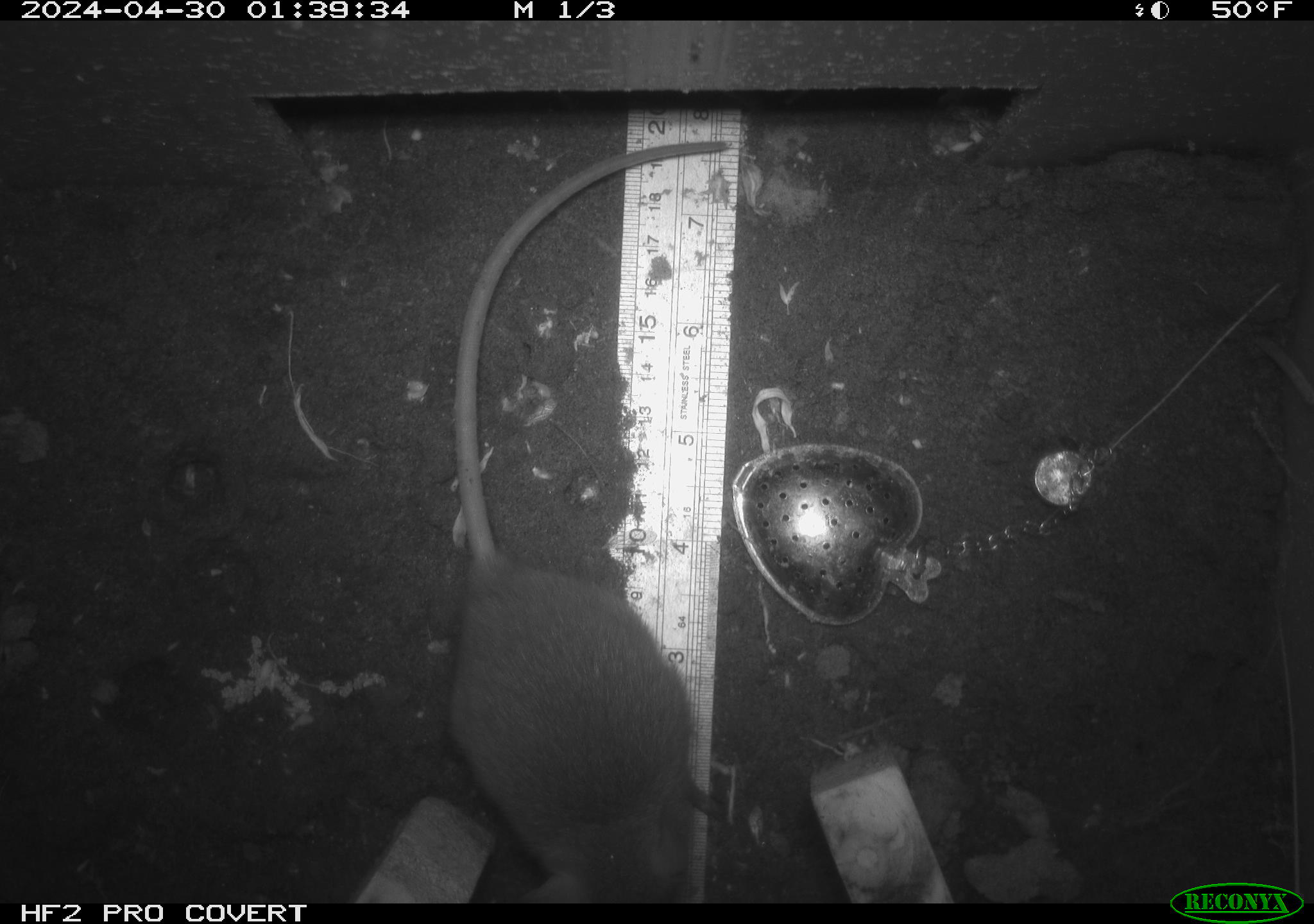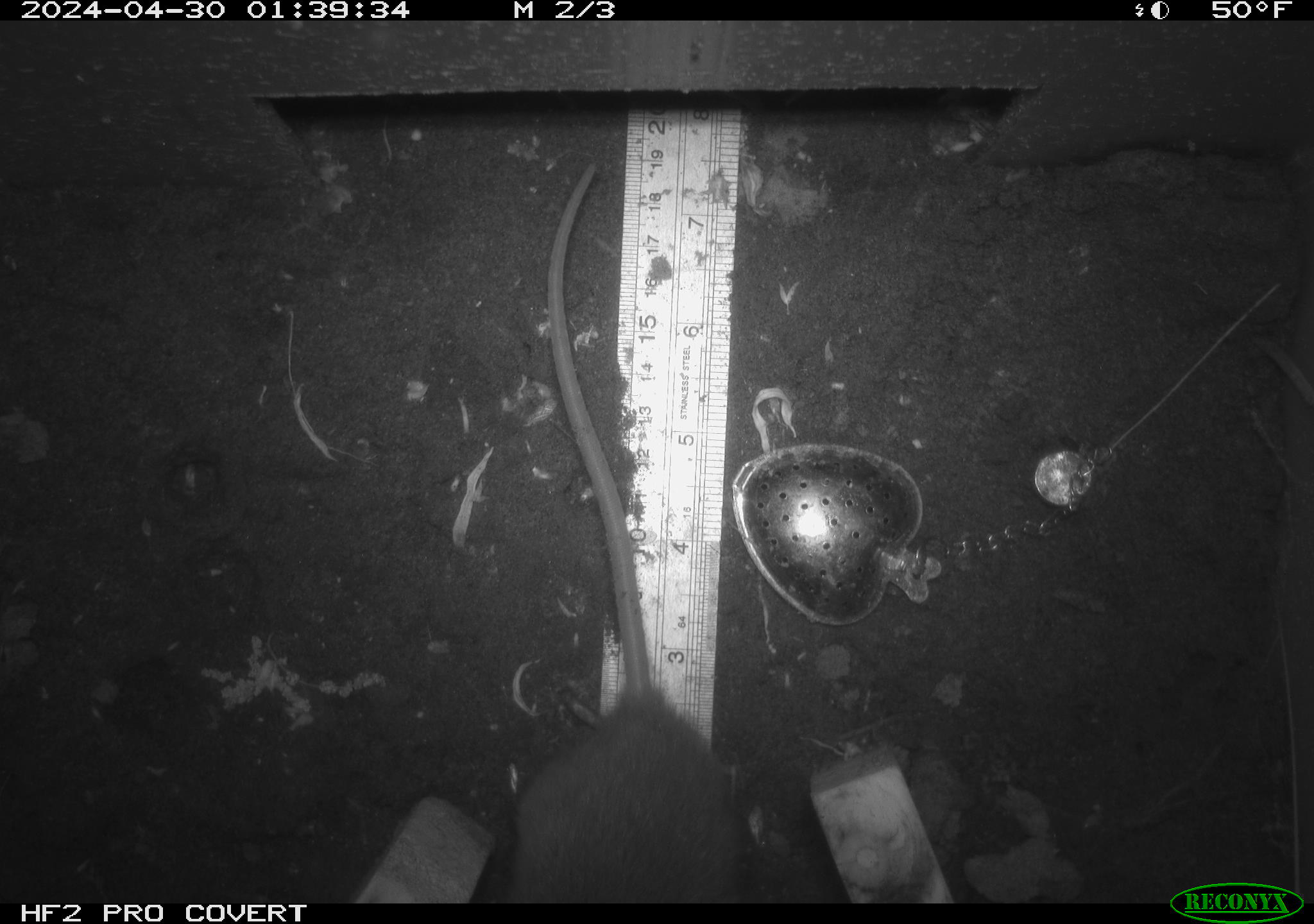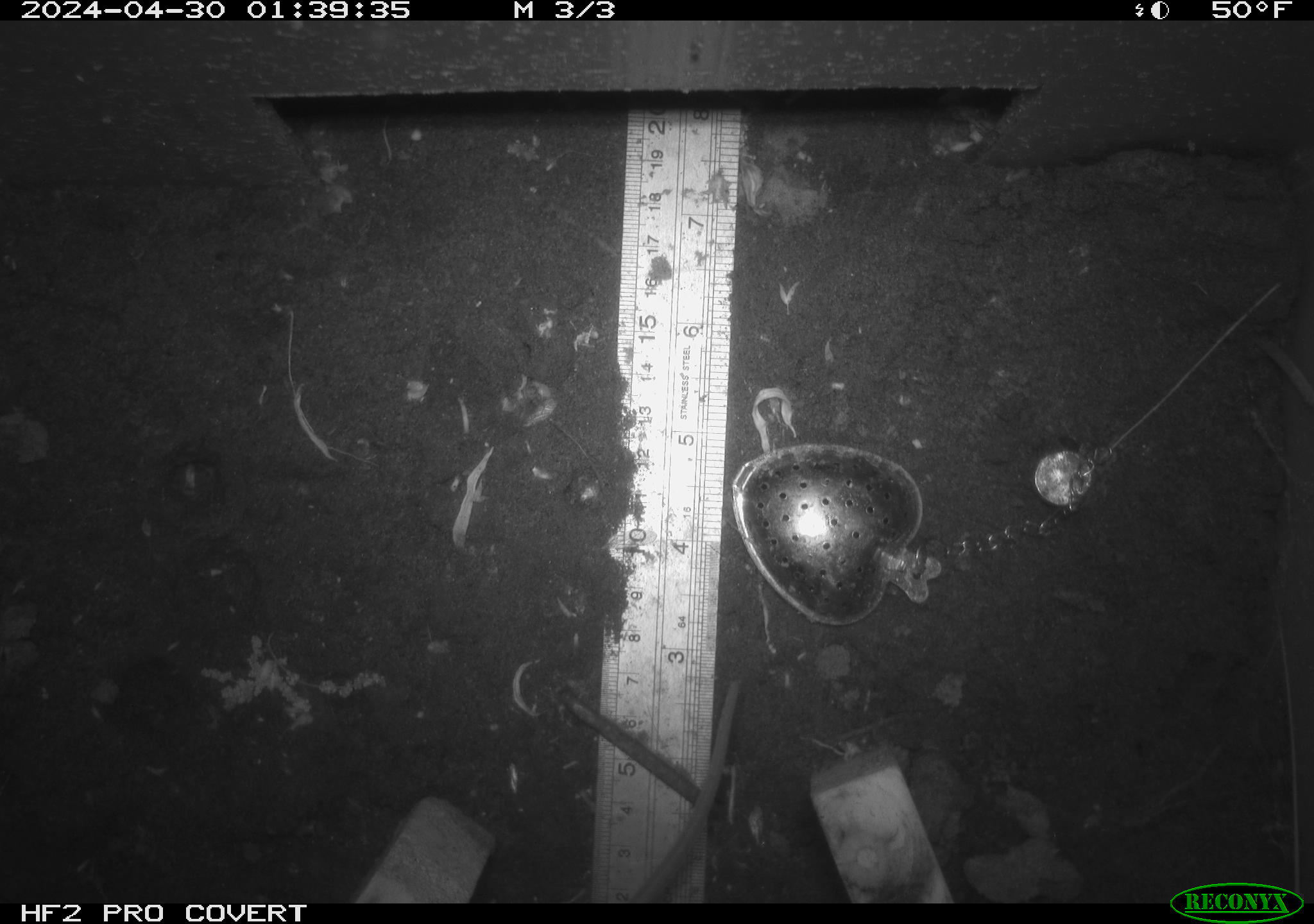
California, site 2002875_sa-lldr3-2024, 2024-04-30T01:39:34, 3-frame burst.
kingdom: Animalia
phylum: Chordata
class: Mammalia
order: Rodentia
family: Muridae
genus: Rattus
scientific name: Rattus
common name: rat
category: rattus species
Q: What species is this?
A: Rattus species (rat) (Rattus).